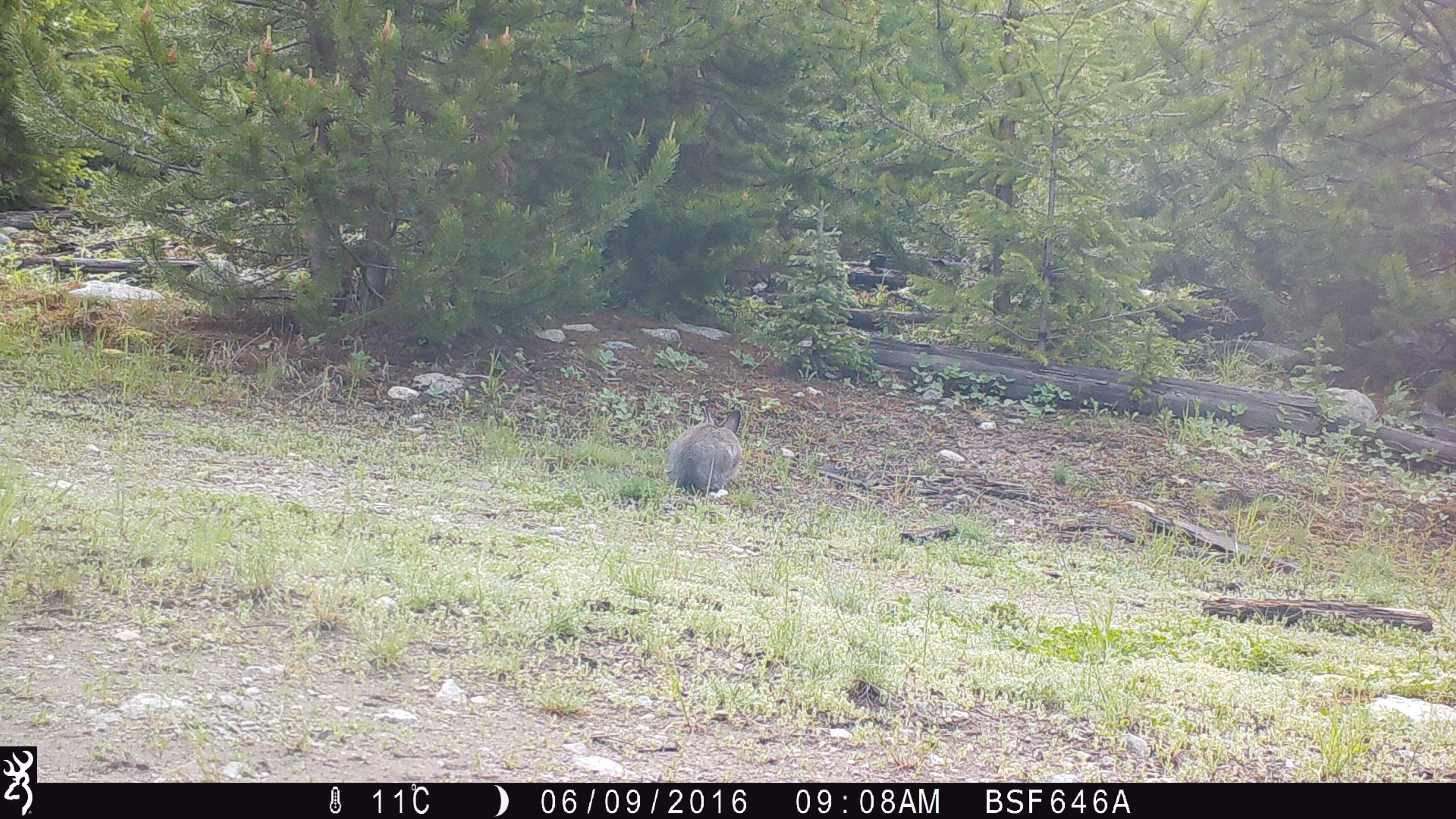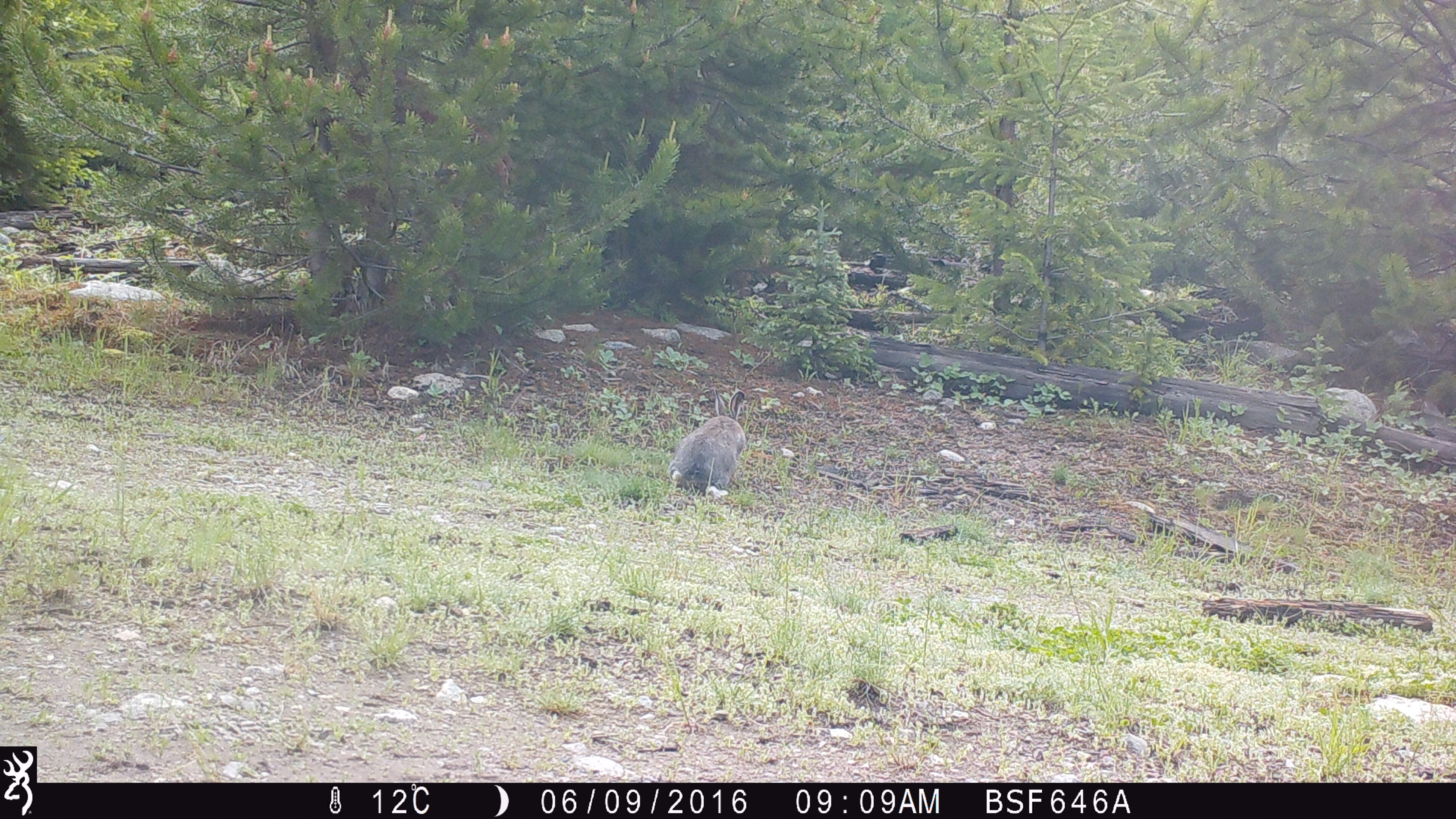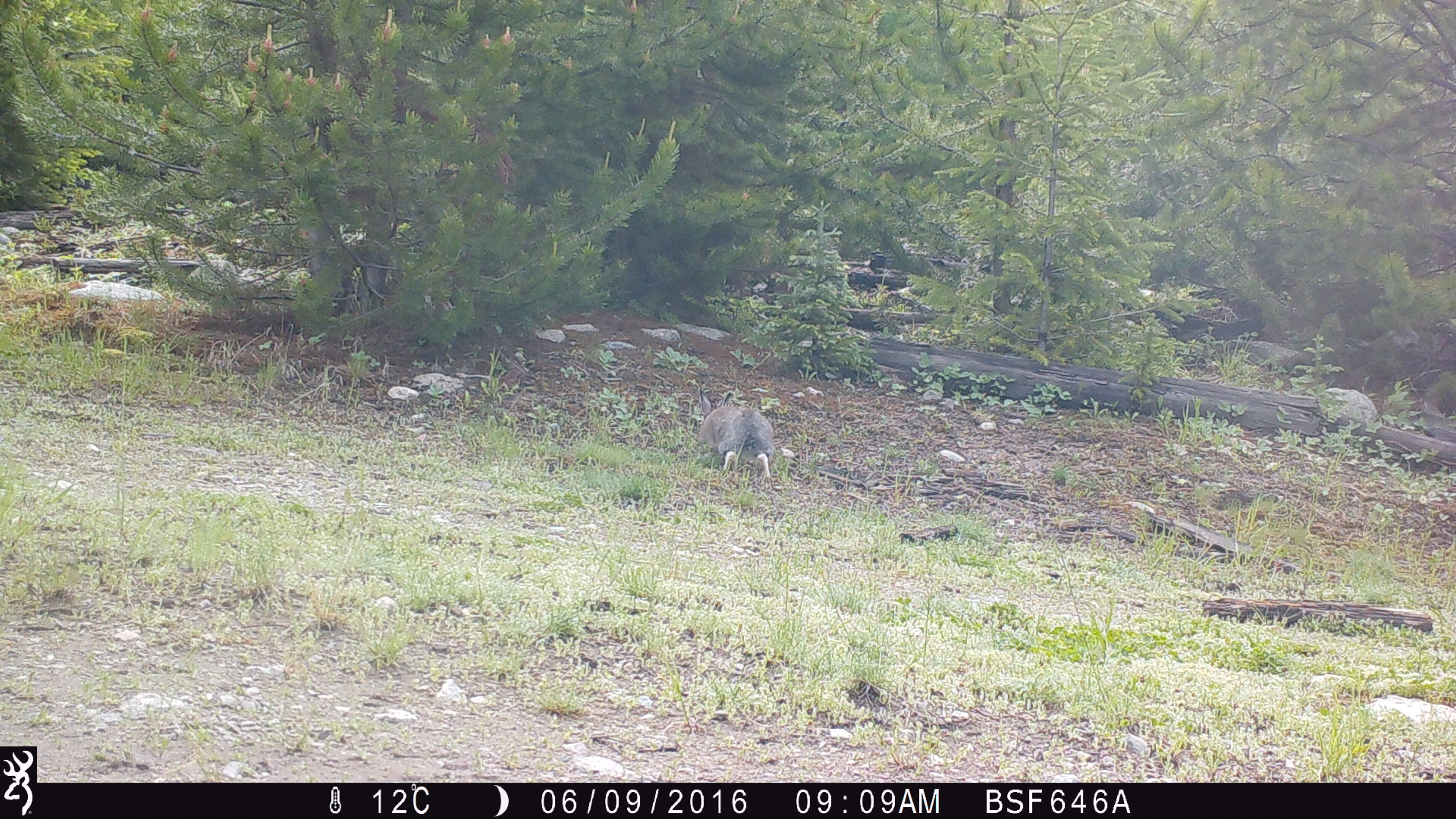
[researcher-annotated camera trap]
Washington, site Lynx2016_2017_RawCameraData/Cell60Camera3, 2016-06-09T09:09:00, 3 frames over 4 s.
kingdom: Animalia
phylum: Chordata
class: Mammalia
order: Lagomorpha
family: Leporidae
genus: Lepus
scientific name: Lepus americanus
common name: snowshoe hare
Lepus americanus (snowshoe hare). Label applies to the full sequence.